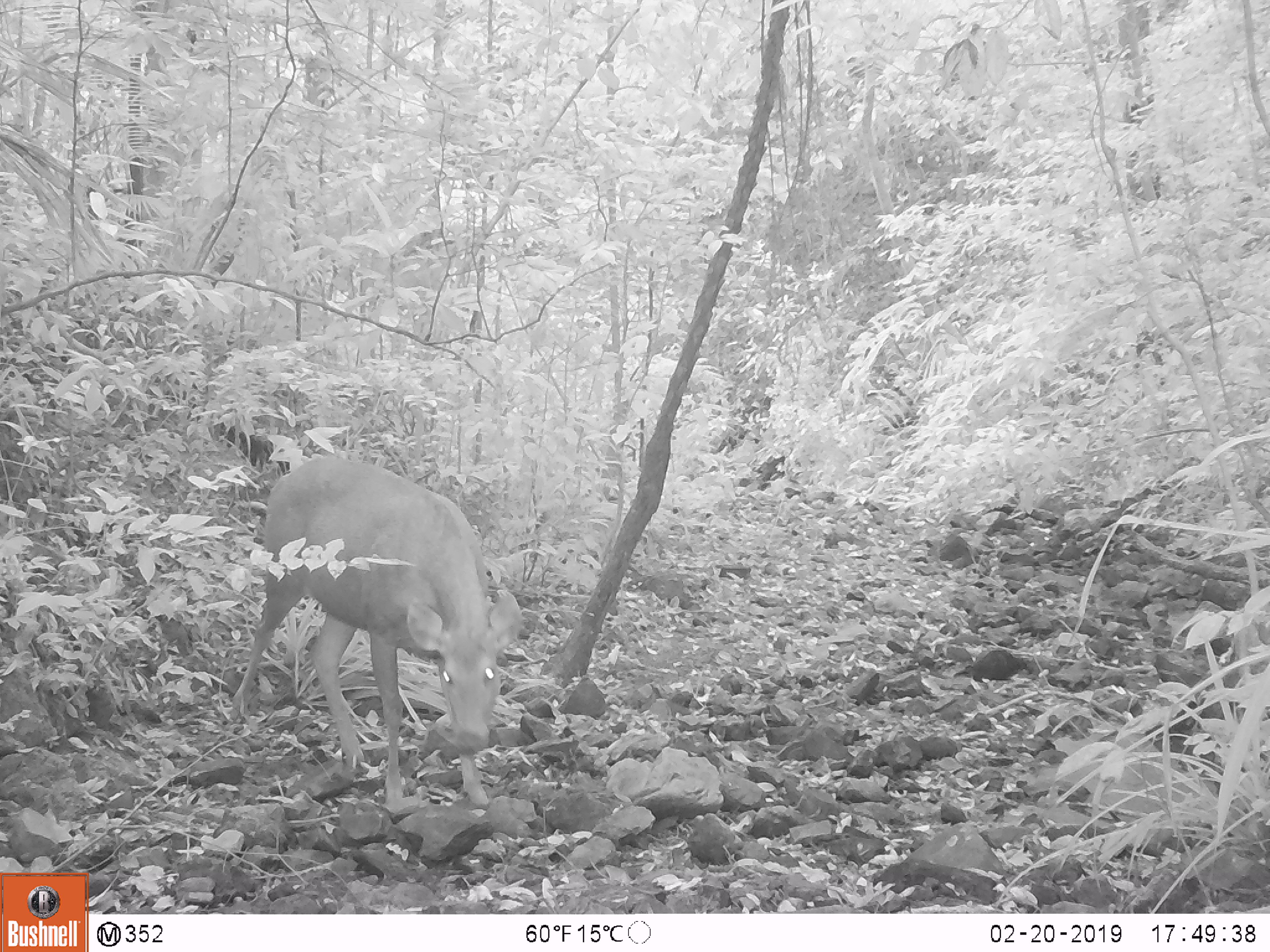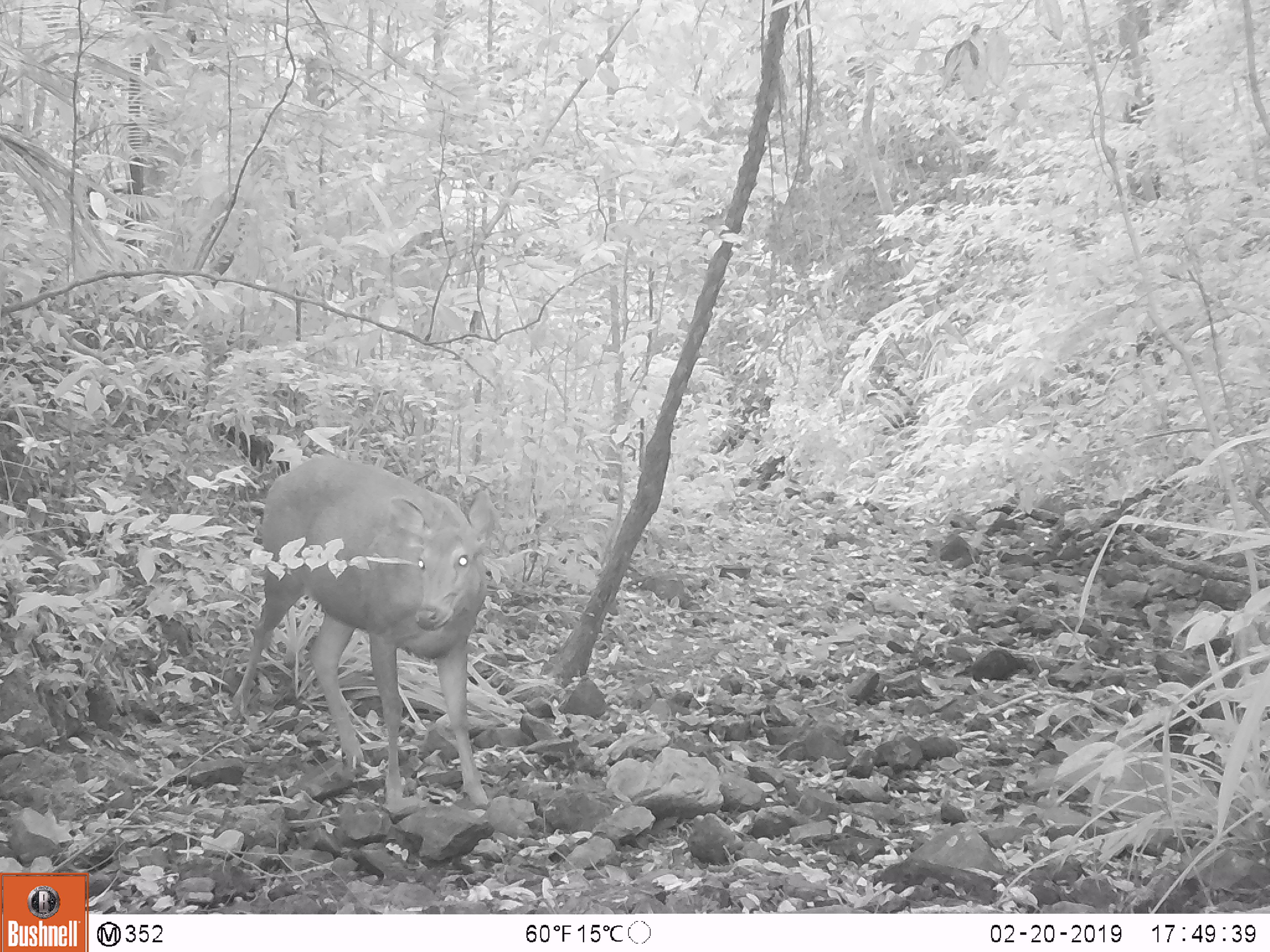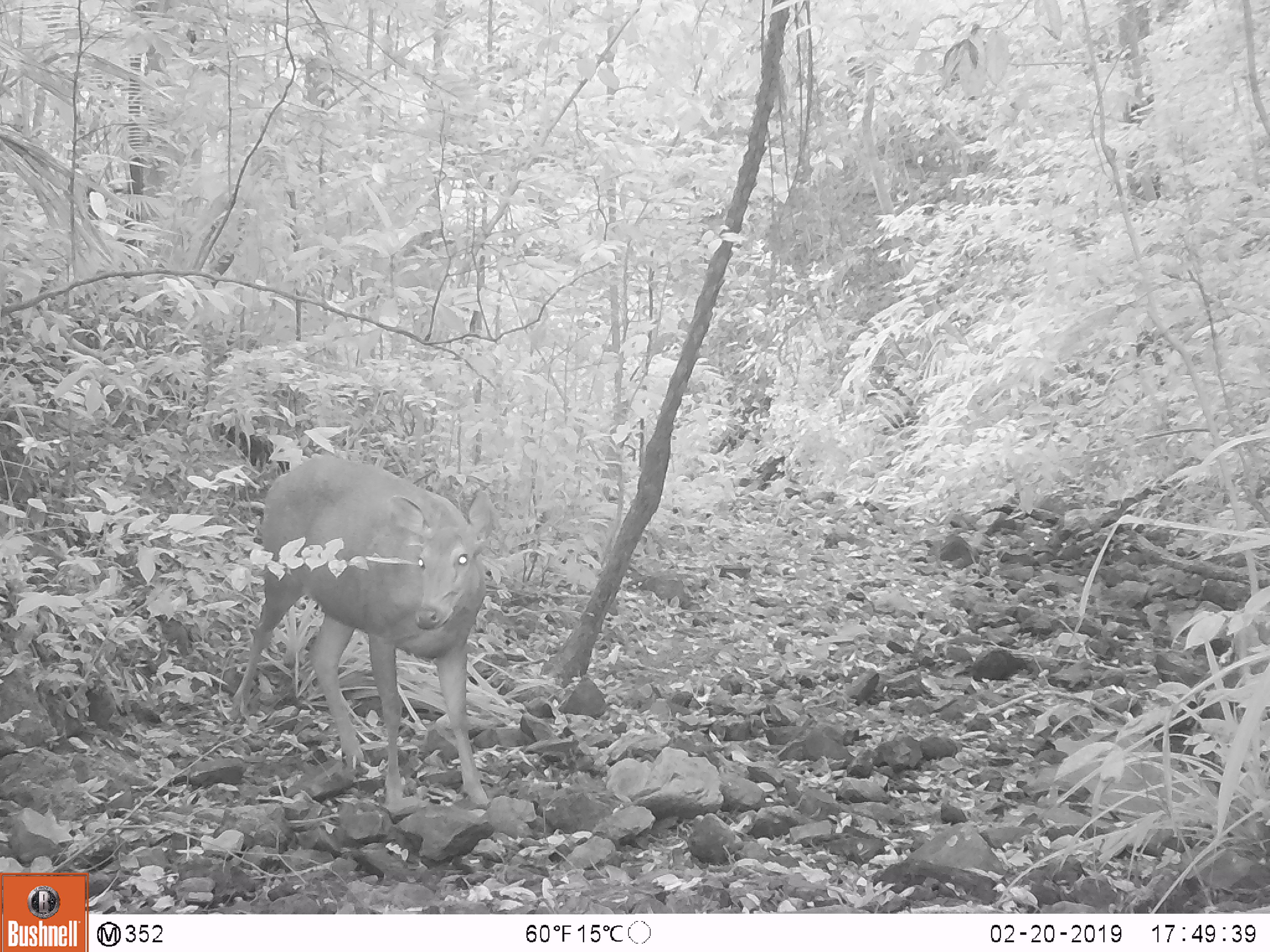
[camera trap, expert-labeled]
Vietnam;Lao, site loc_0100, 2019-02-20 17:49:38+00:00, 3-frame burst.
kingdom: Animalia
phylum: Chordata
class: Mammalia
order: Artiodactyla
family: Cervidae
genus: Rusa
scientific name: Rusa unicolor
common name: sambar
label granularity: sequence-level